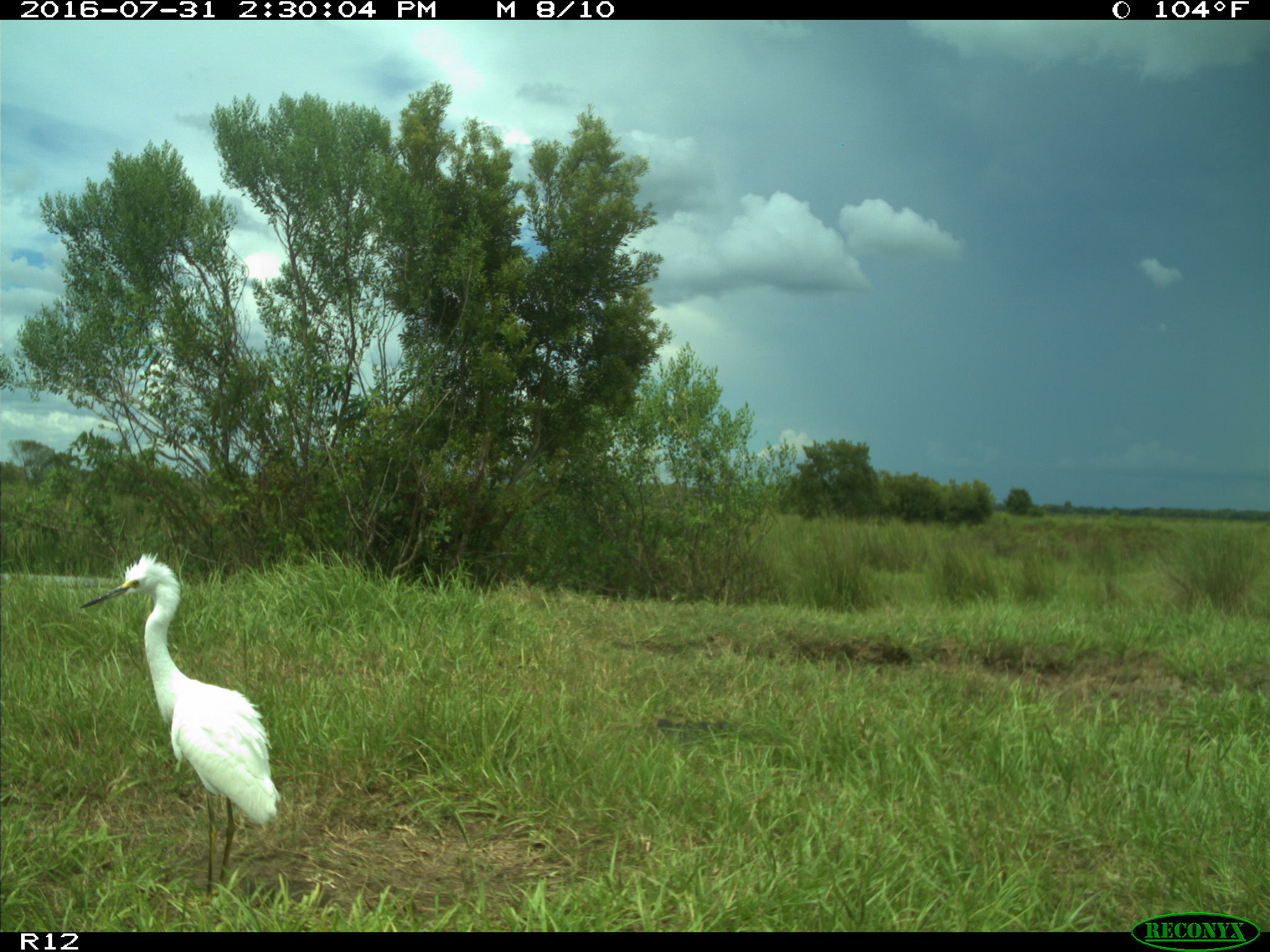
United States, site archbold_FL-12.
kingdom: Animalia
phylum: Chordata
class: Aves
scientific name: Aves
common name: birds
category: unidentified bird